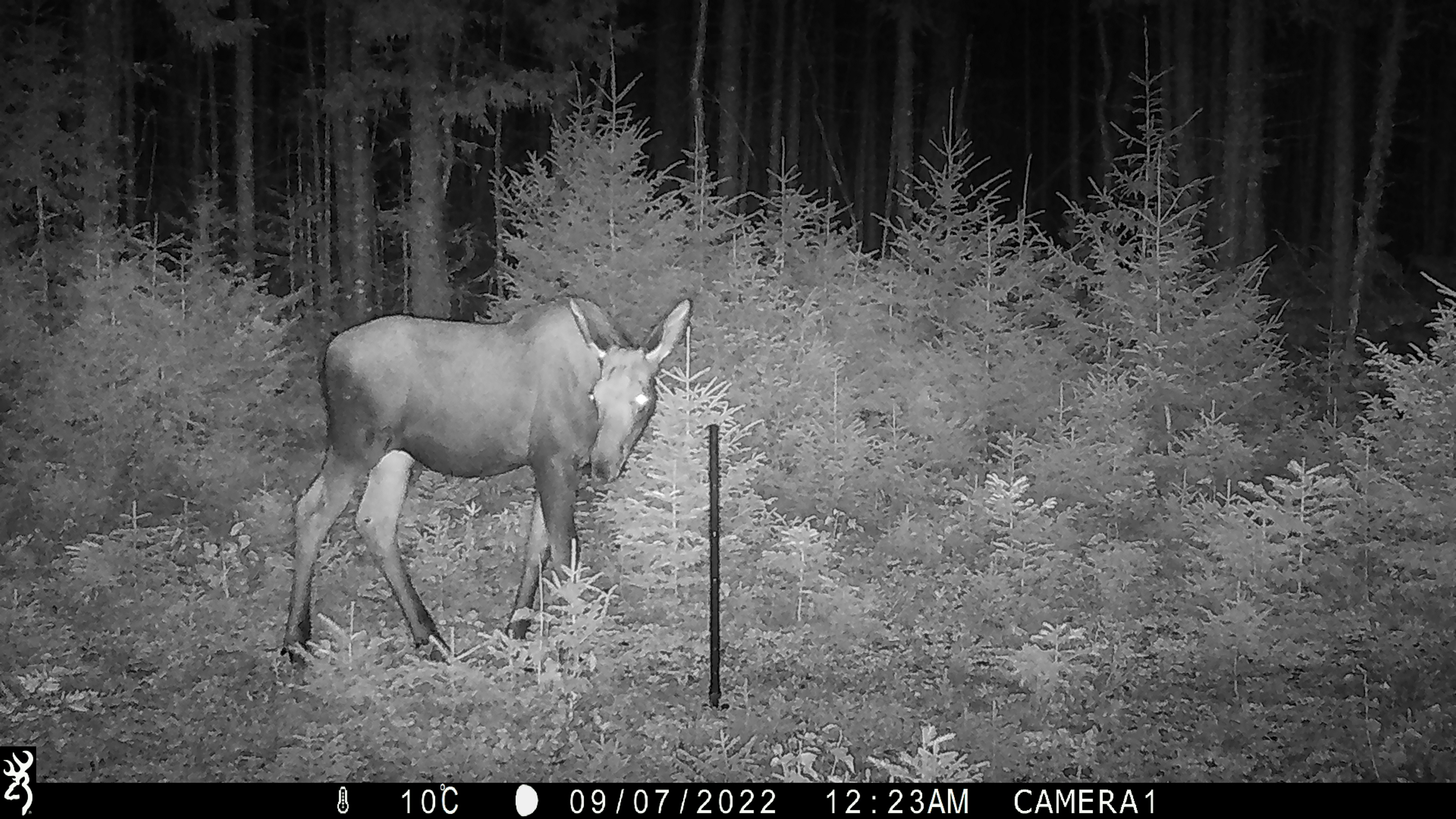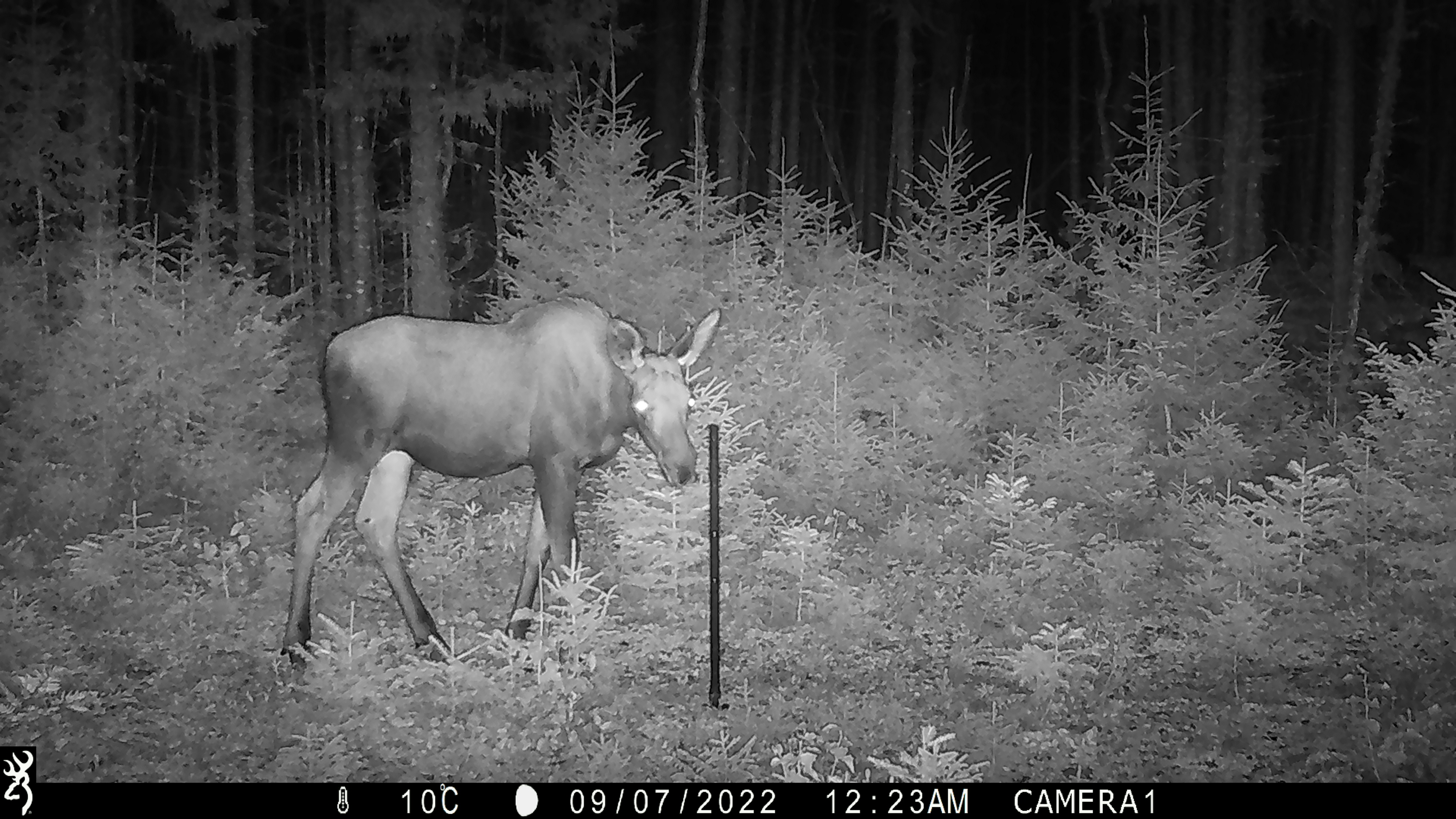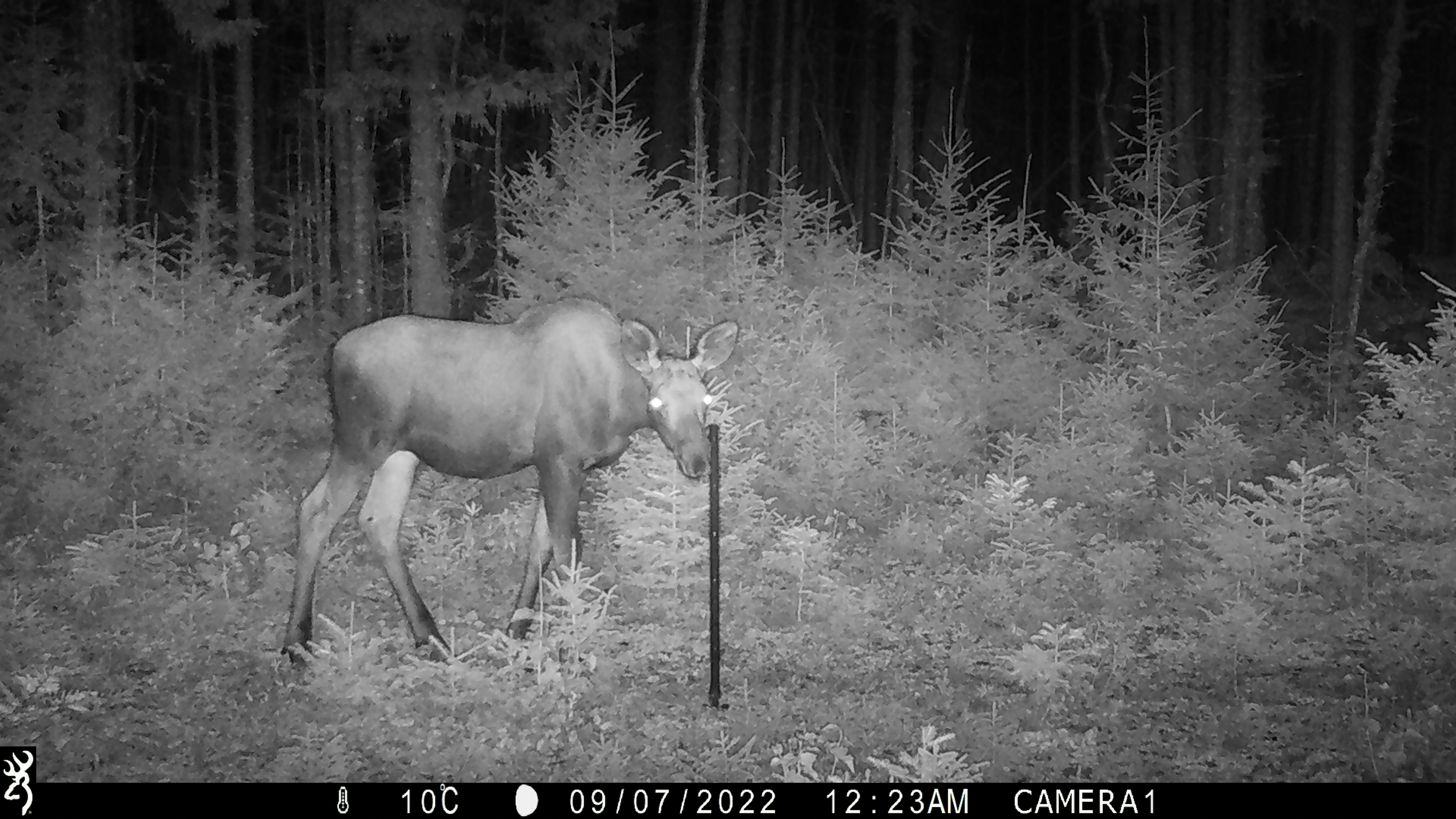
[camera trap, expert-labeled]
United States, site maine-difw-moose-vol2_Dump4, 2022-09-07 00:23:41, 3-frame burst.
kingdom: Animalia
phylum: Chordata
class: Mammalia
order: Artiodactyla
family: Cervidae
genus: Alces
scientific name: Alces alces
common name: moose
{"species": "moose (Alces alces)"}